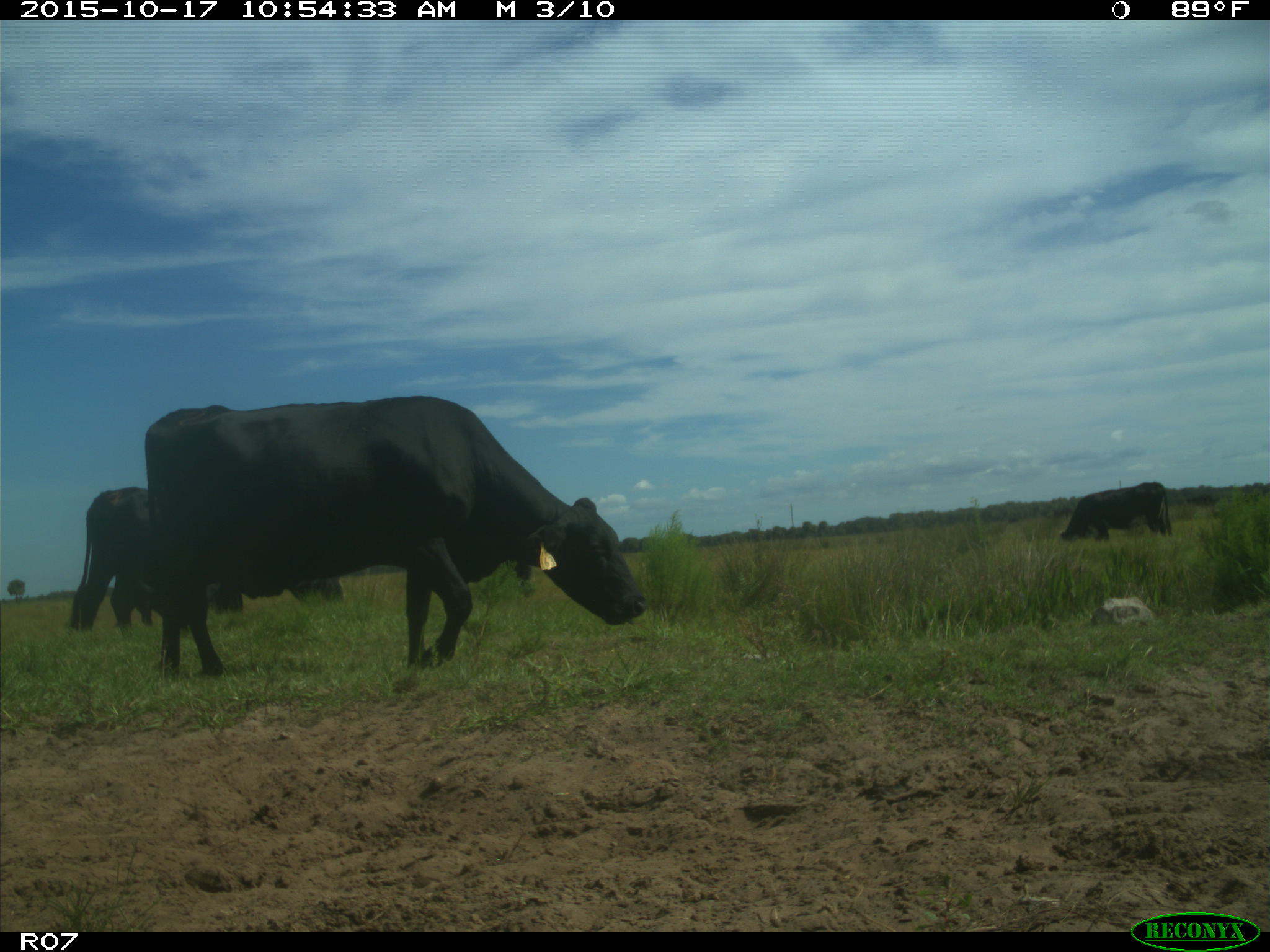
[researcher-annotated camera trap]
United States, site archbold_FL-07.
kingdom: Animalia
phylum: Chordata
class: Mammalia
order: Artiodactyla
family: Bovidae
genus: Bos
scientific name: Bos taurus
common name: domestic cow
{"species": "Bos taurus (domestic cow)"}